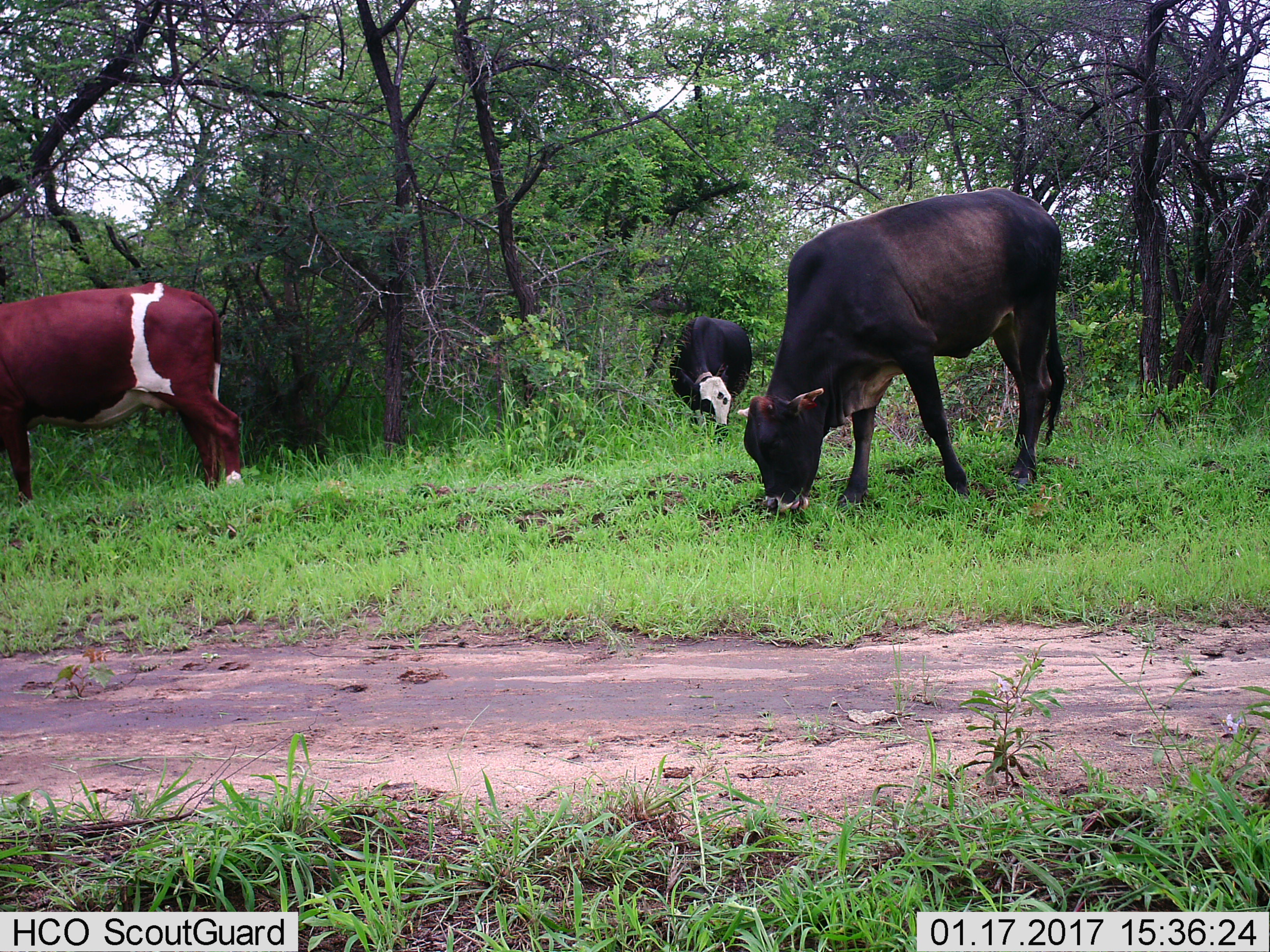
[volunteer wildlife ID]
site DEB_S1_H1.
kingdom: Animalia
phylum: Chordata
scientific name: Vertebrata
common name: domestic animal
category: domesticanimal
Domesticanimal (domestic animal) (Vertebrata), count 3. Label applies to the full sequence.